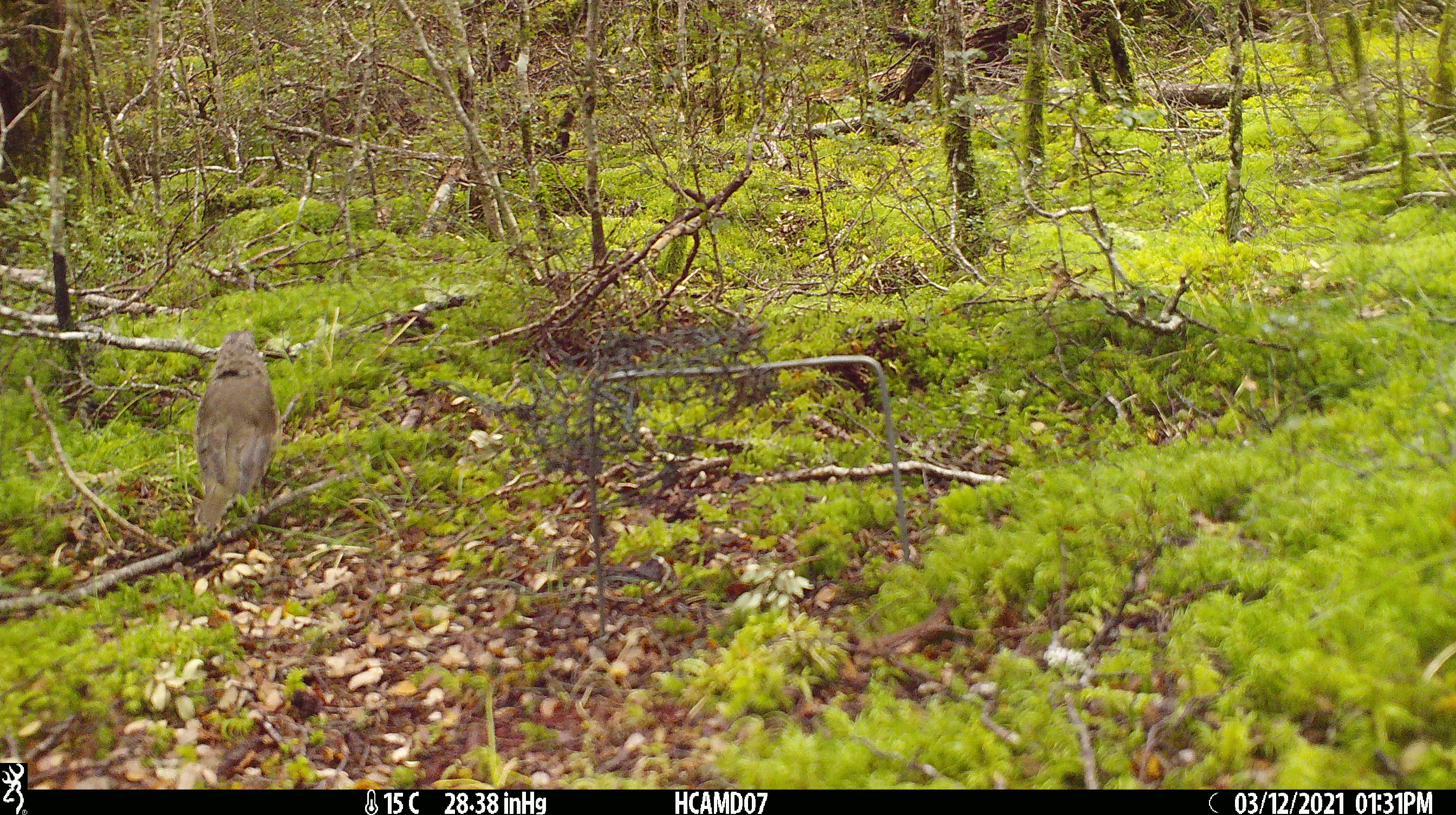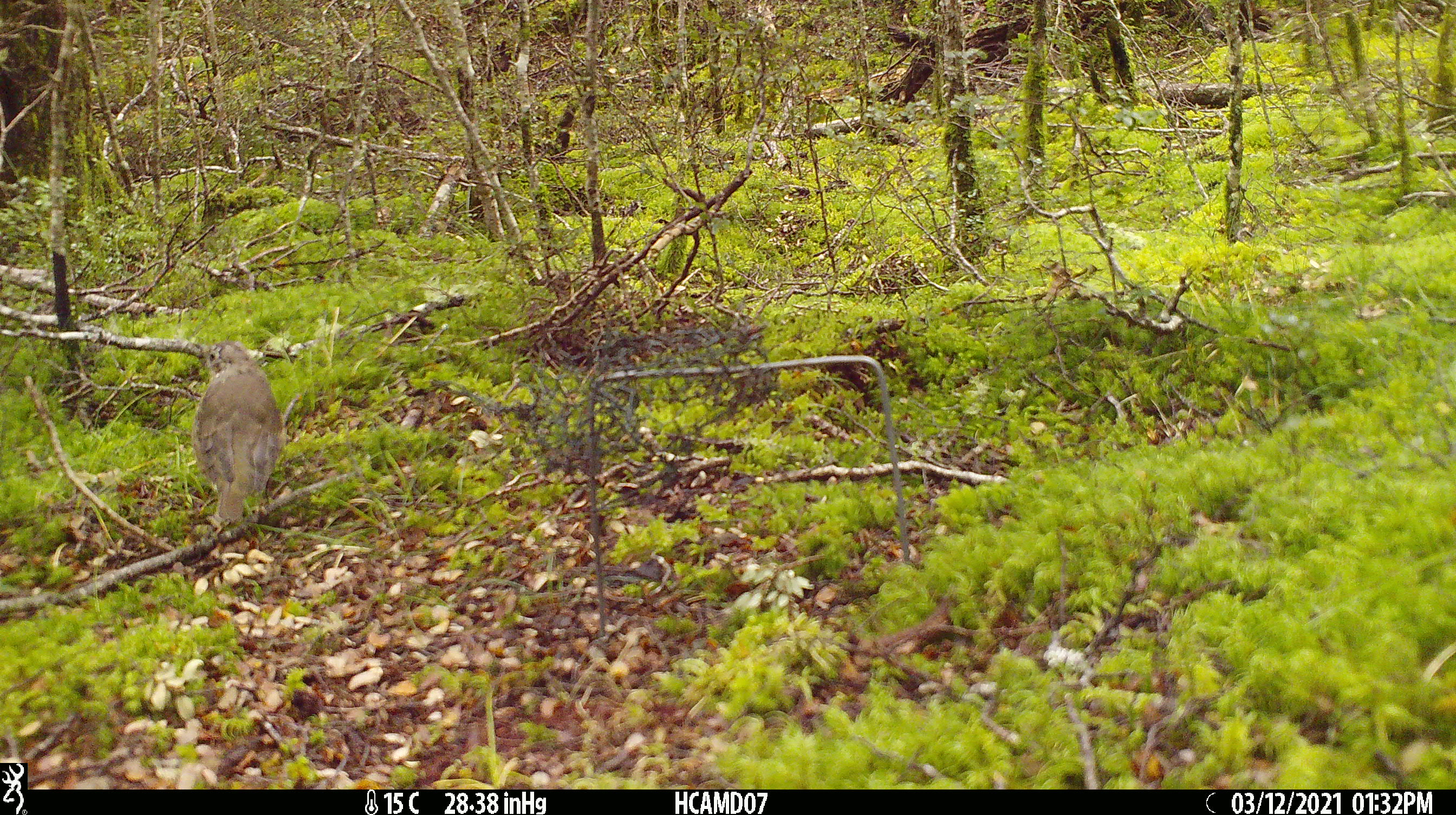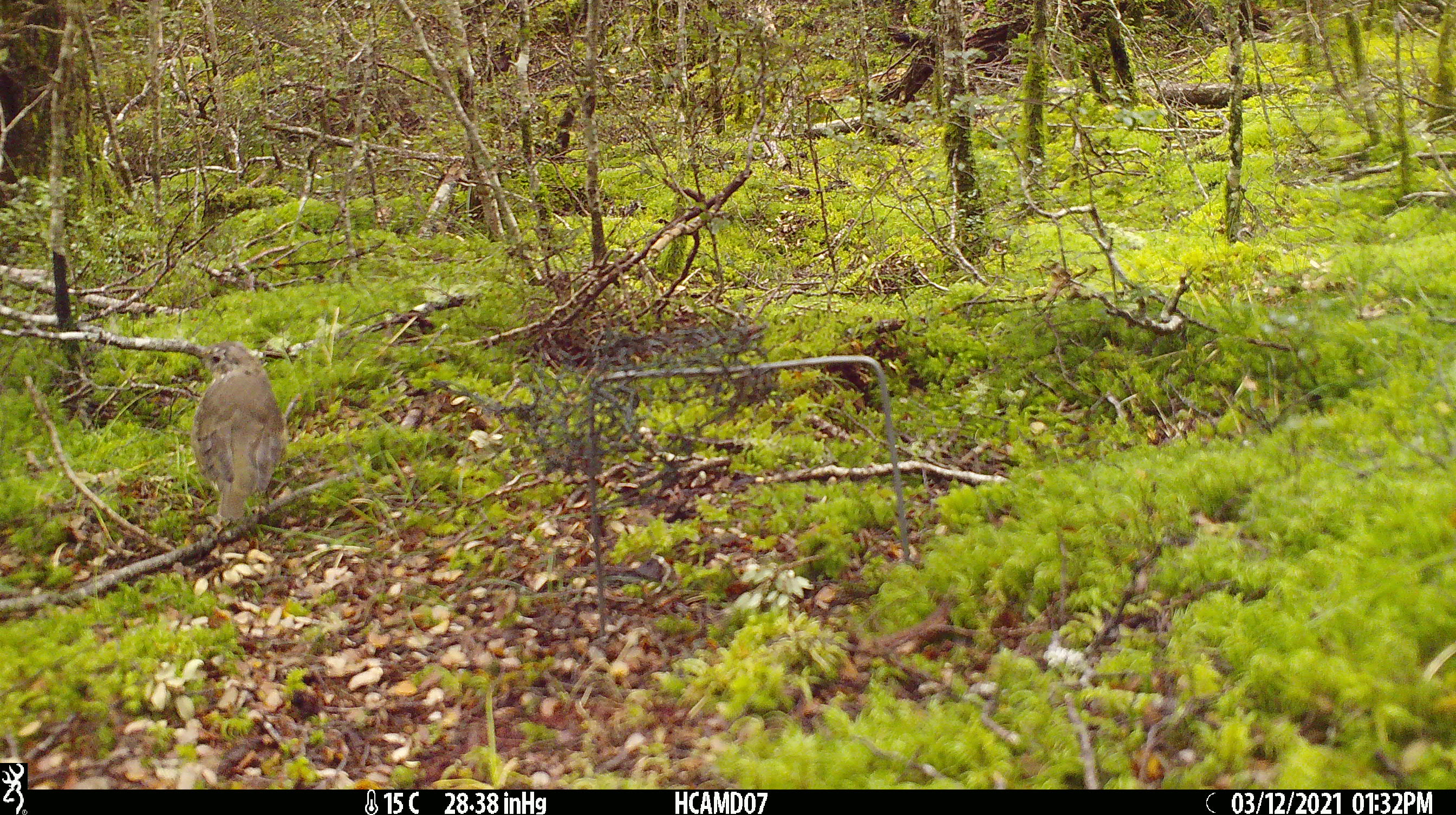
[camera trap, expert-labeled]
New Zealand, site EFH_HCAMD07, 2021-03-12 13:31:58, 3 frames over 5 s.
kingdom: Animalia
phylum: Chordata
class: Aves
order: Passeriformes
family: Turdidae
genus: Turdus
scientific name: Turdus philomelos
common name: song thrush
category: thrush